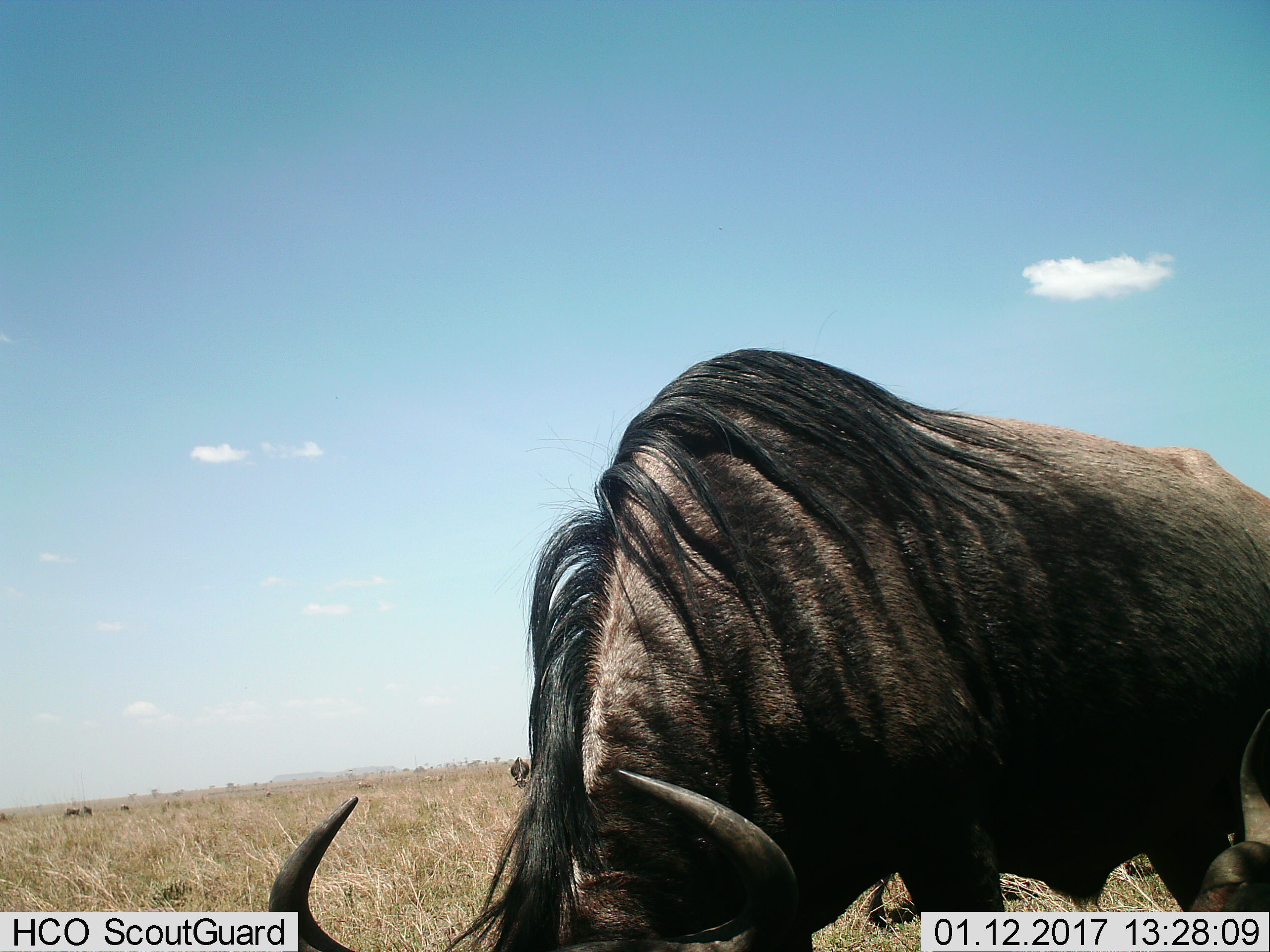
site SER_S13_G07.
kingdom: Animalia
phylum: Chordata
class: Mammalia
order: Artiodactyla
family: Bovidae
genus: Connochaetes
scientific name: Connochaetes taurinus taurinus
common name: blue wildebeest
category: wildebeestblue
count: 2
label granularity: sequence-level